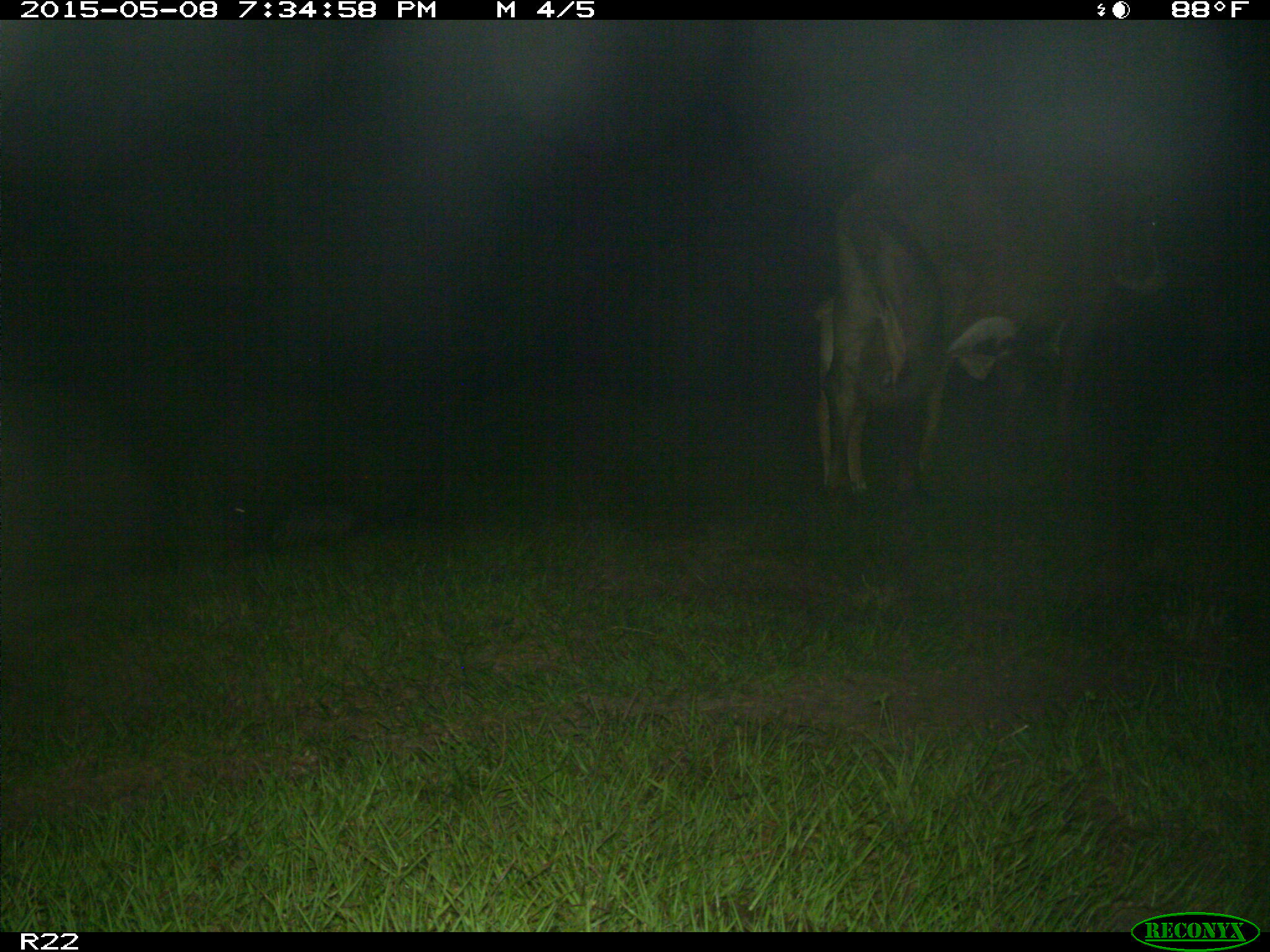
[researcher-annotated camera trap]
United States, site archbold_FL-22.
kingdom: Animalia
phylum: Chordata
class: Mammalia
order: Artiodactyla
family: Bovidae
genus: Bos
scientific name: Bos taurus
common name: domestic cow